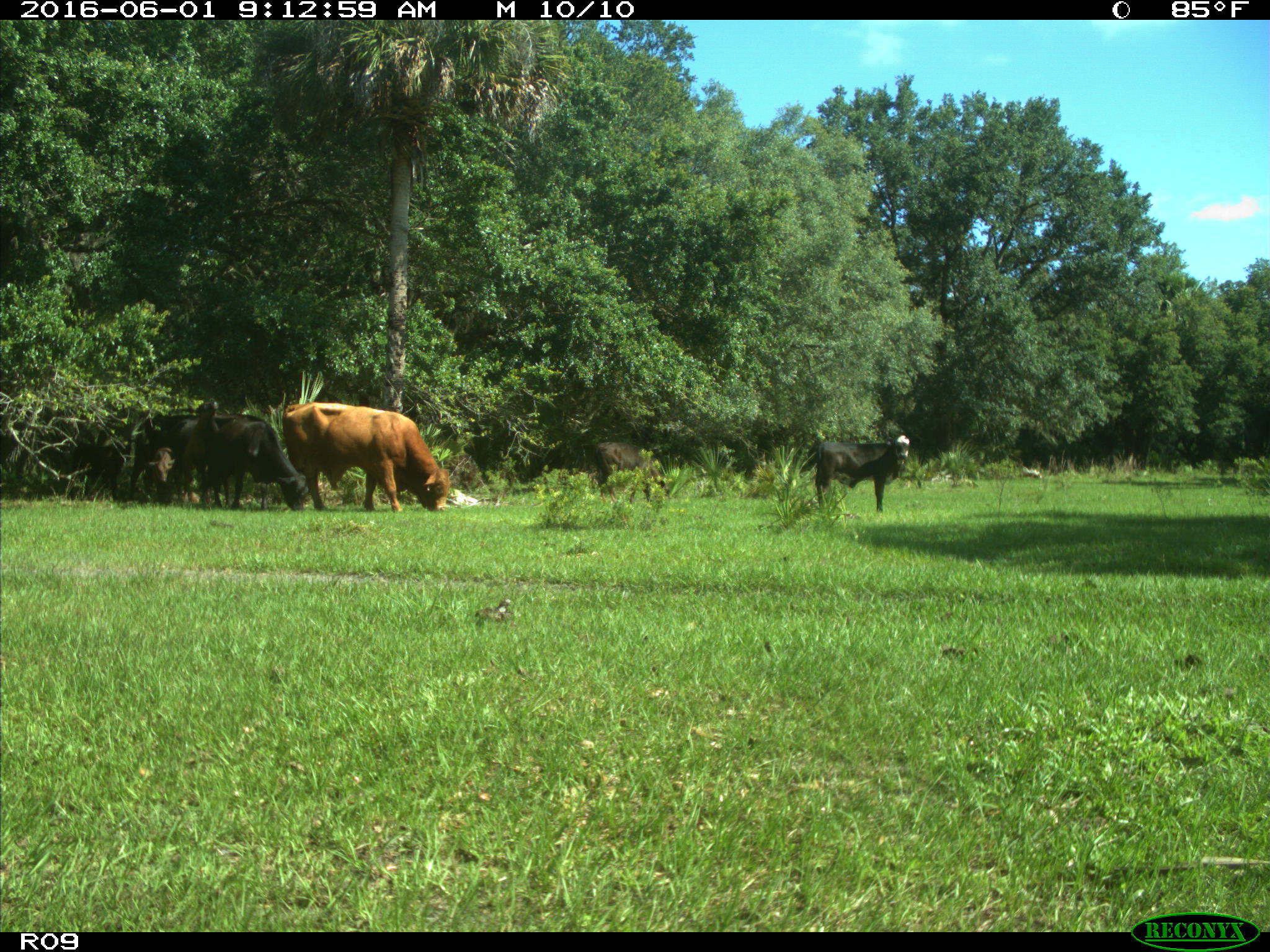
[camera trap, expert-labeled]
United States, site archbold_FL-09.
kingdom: Animalia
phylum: Chordata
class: Mammalia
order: Artiodactyla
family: Bovidae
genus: Bos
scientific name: Bos taurus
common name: domestic cow